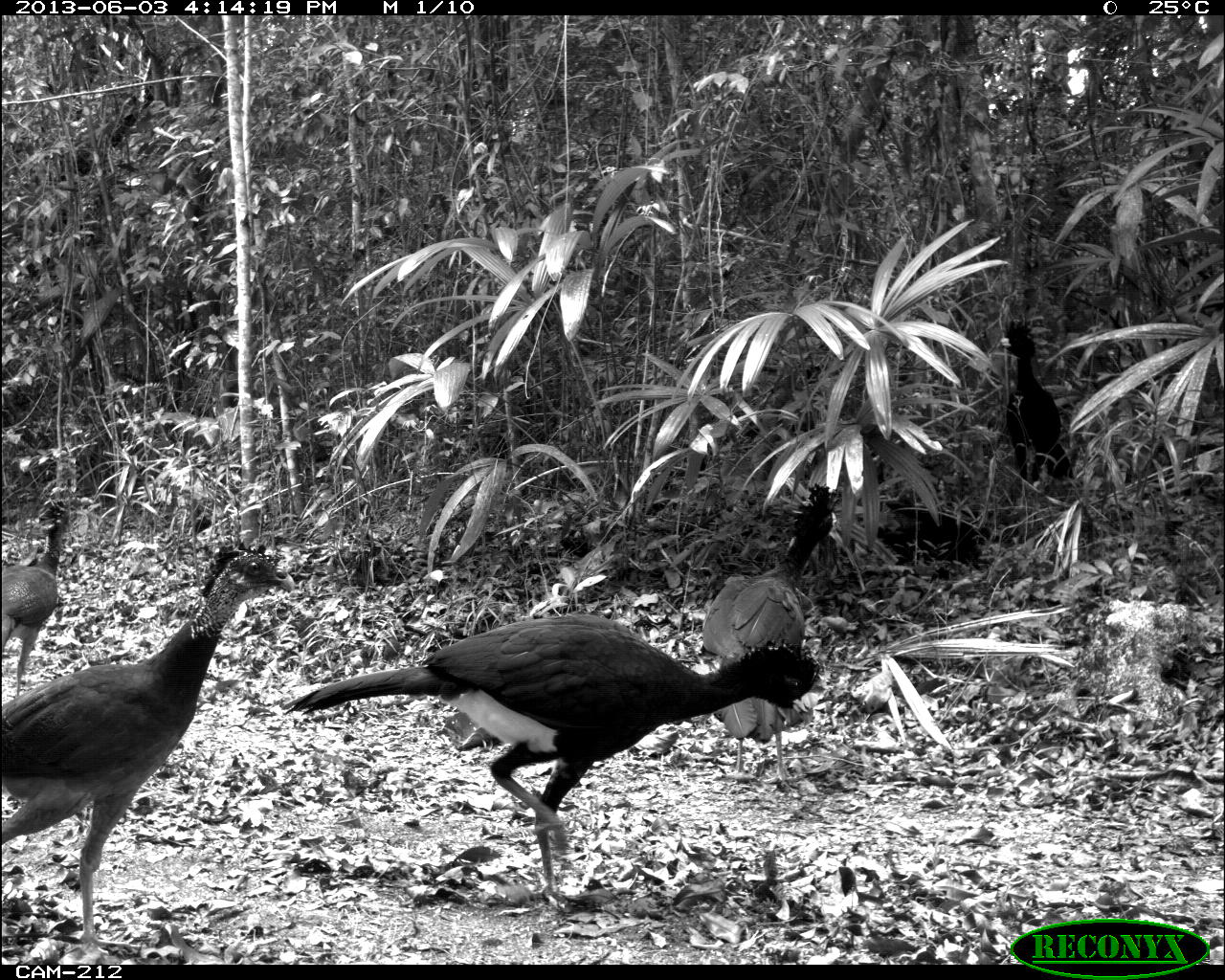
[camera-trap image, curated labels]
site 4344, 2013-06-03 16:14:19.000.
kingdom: Animalia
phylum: Chordata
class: Aves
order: Galliformes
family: Cracidae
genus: Crax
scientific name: Crax rubra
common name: great curassow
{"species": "Crax rubra (great curassow)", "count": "4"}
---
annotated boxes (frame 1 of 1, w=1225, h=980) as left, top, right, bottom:
crax rubra: 282, 612, 820, 910; 0, 553, 293, 952; 699, 570, 807, 788; 1, 496, 69, 691